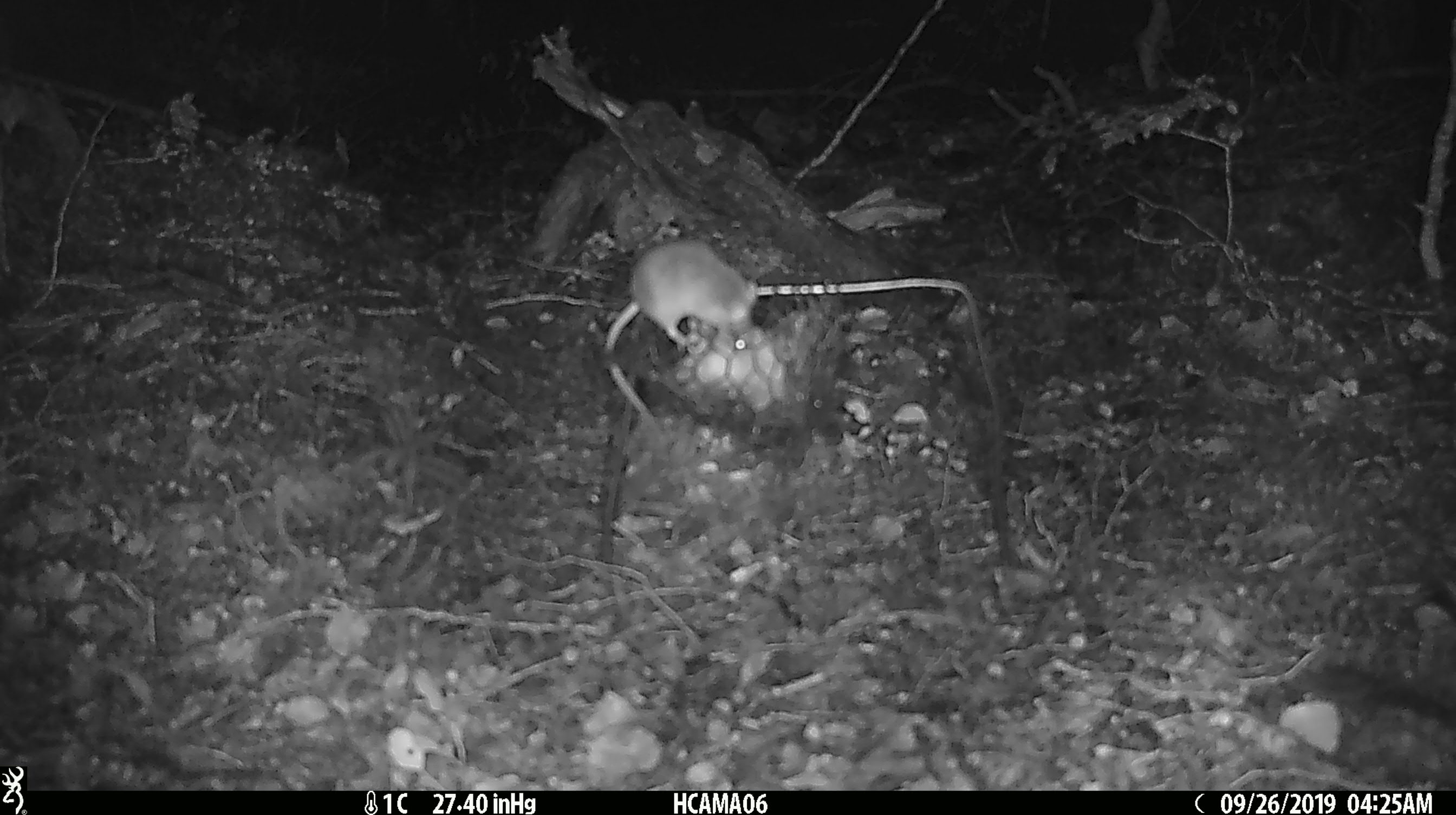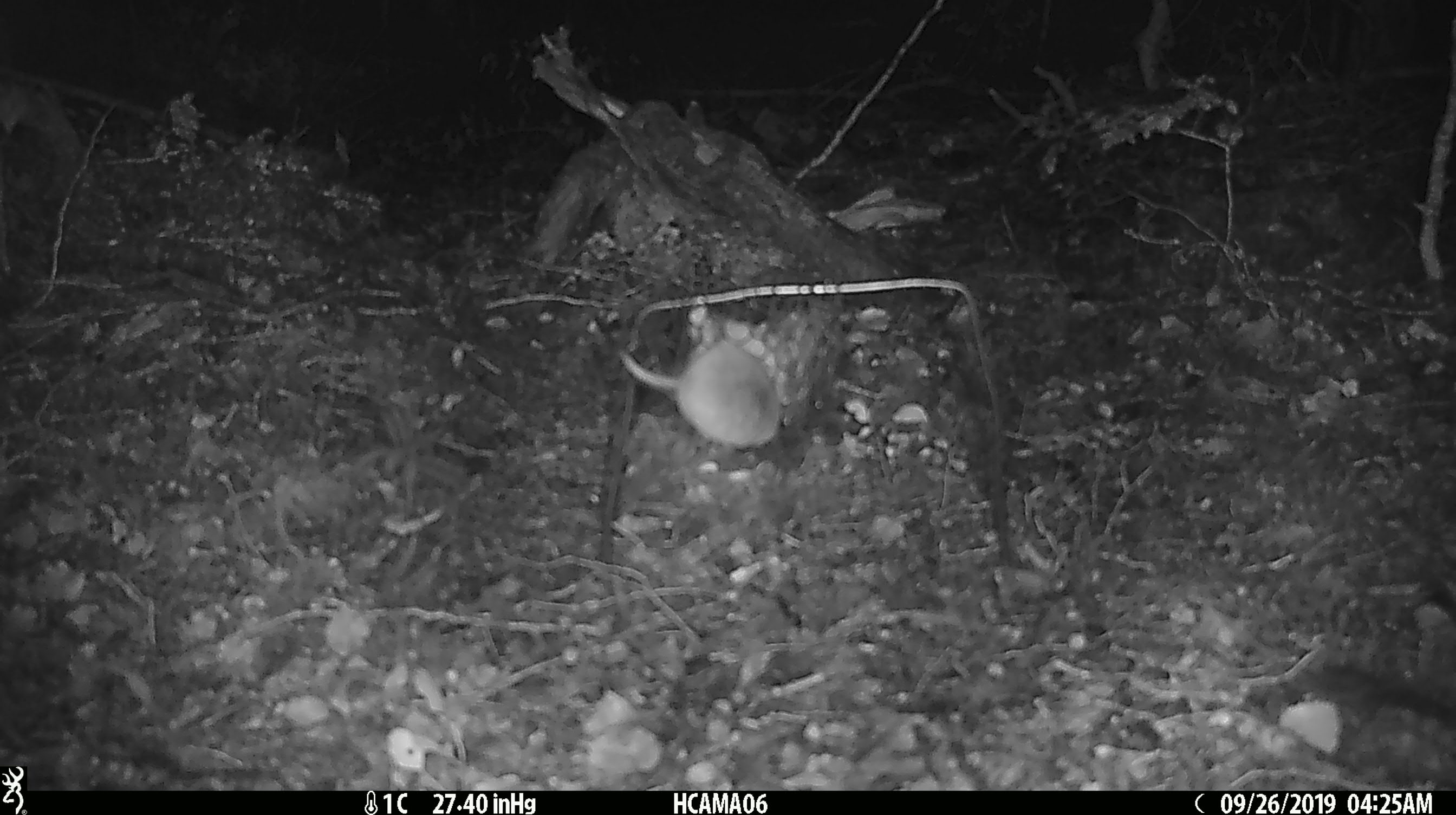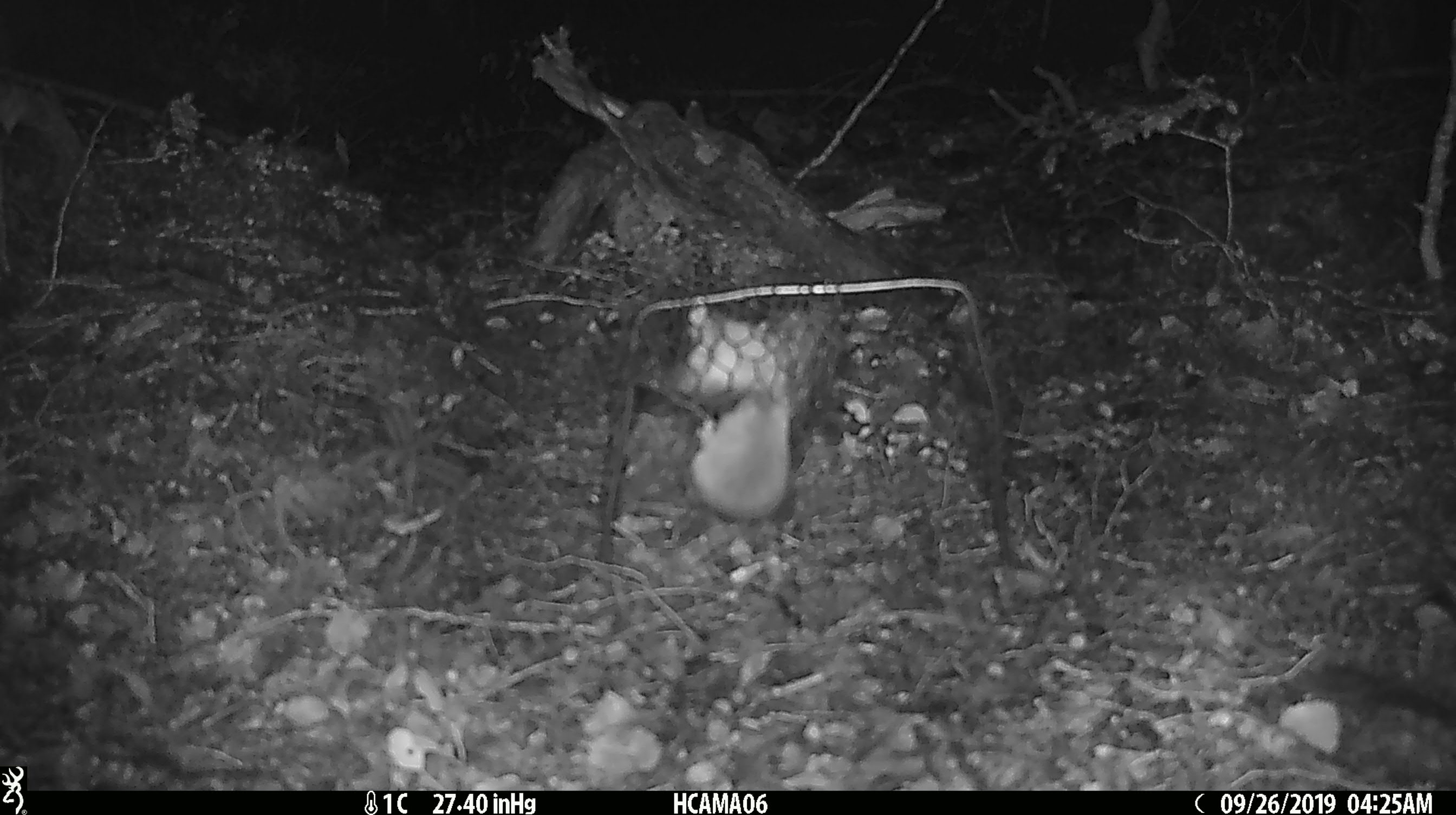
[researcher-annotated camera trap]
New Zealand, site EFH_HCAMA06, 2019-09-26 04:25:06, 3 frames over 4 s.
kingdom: Animalia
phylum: Chordata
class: Mammalia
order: Rodentia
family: Muridae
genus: Mus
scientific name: Mus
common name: mouse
Mouse (Mus).